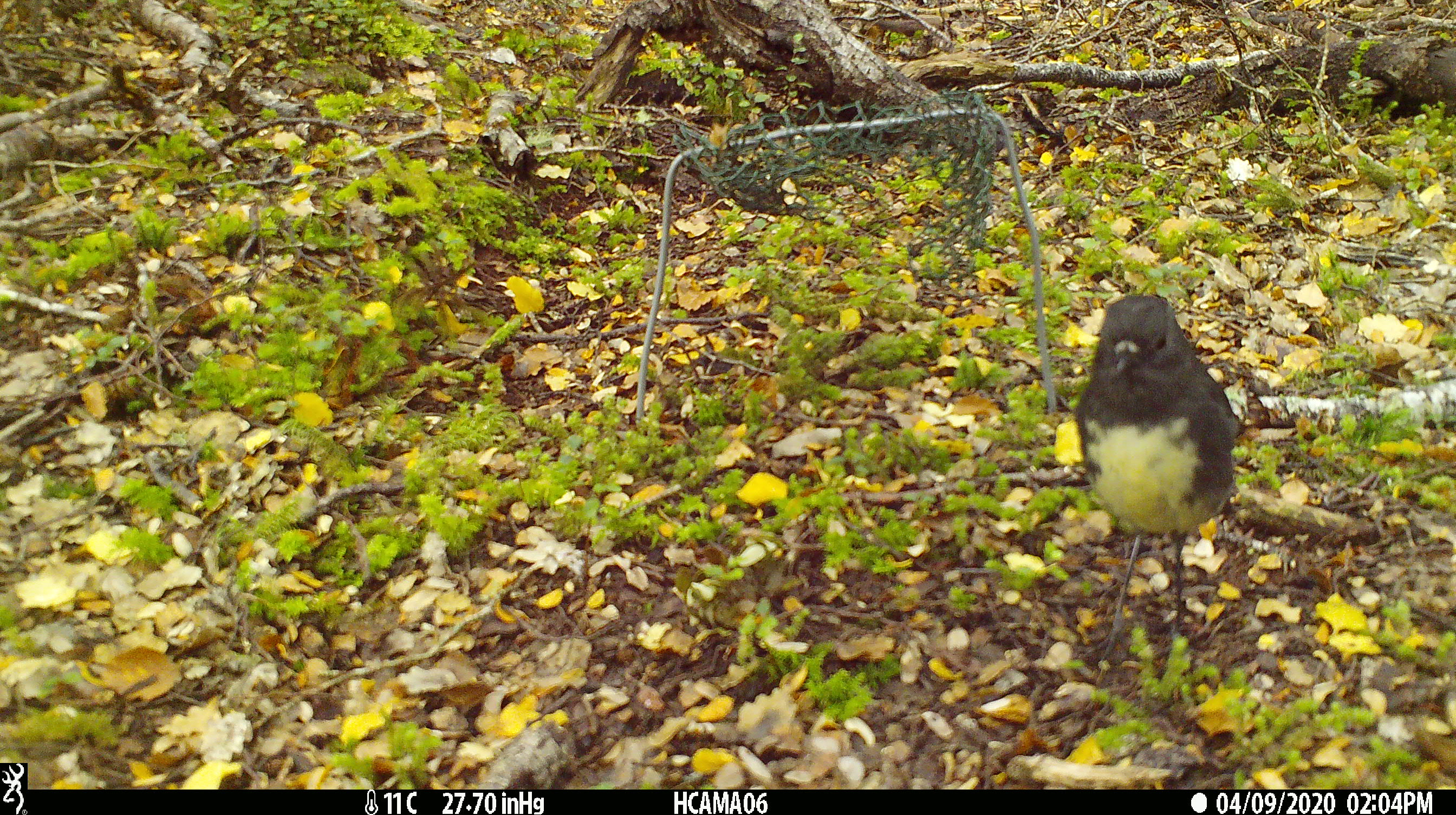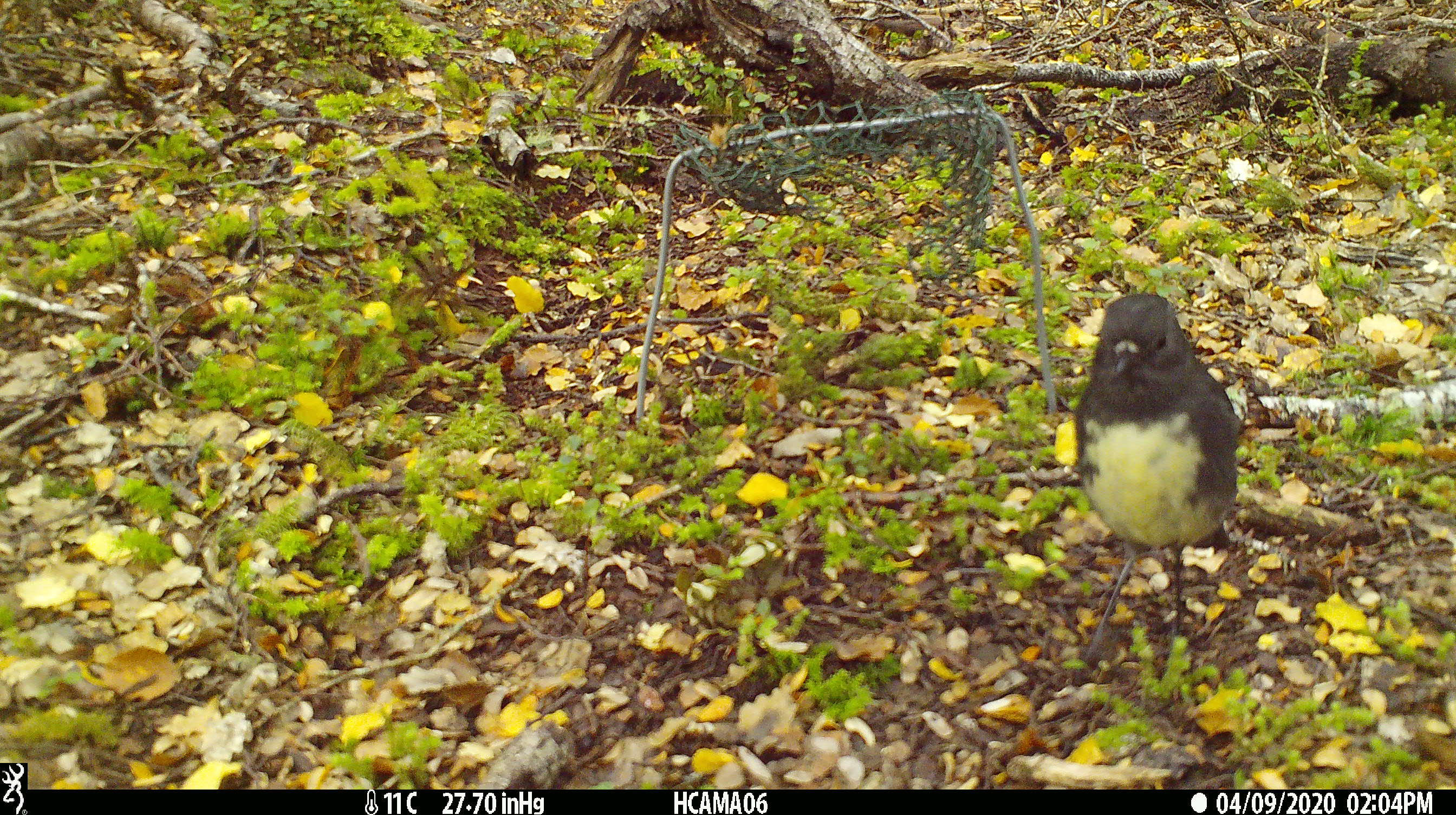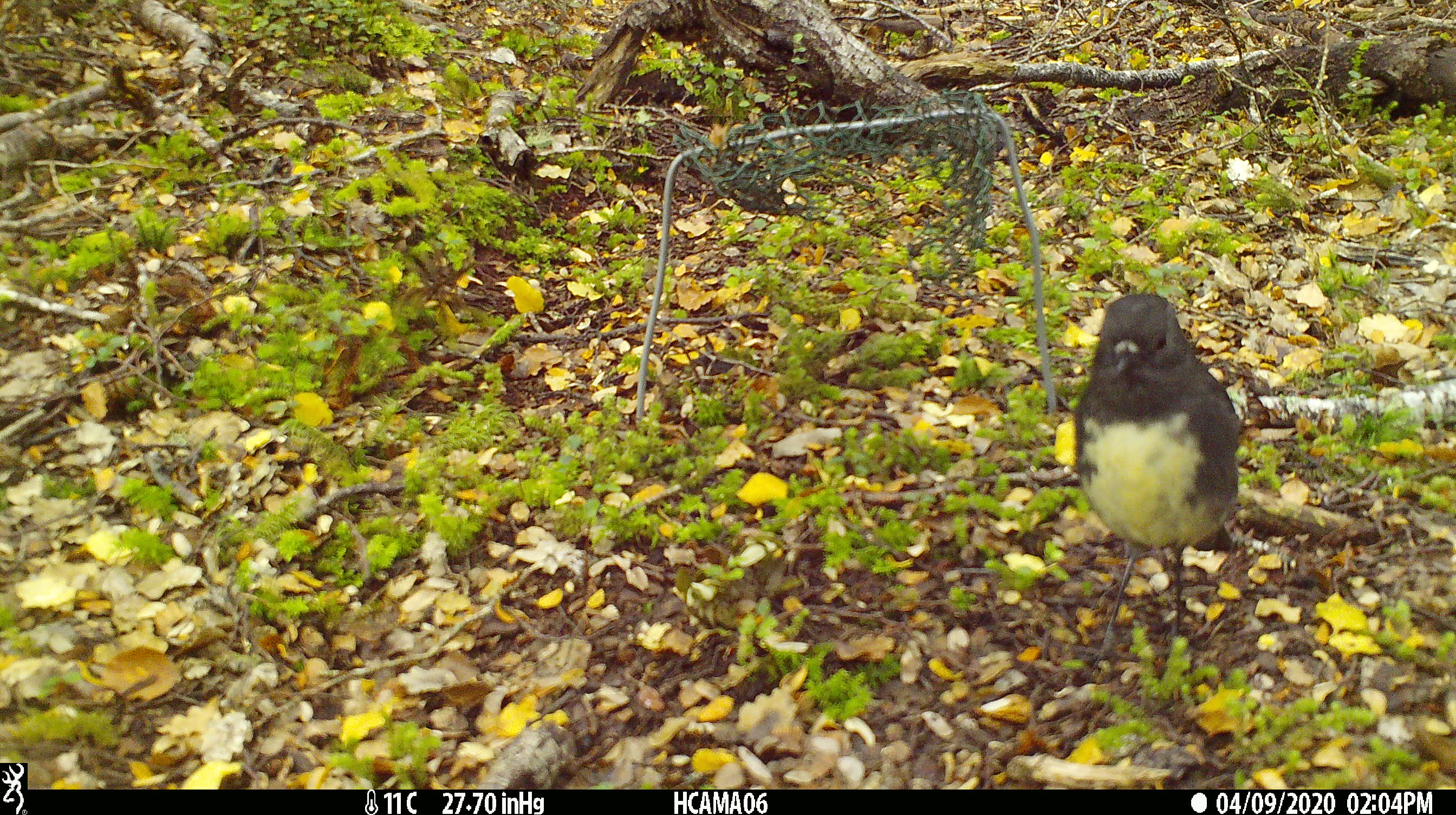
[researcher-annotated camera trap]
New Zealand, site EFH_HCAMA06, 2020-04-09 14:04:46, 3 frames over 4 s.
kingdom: Animalia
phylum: Chordata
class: Aves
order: Passeriformes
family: Petroicidae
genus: Petroica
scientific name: Petroica australis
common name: new zealand robin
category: robin